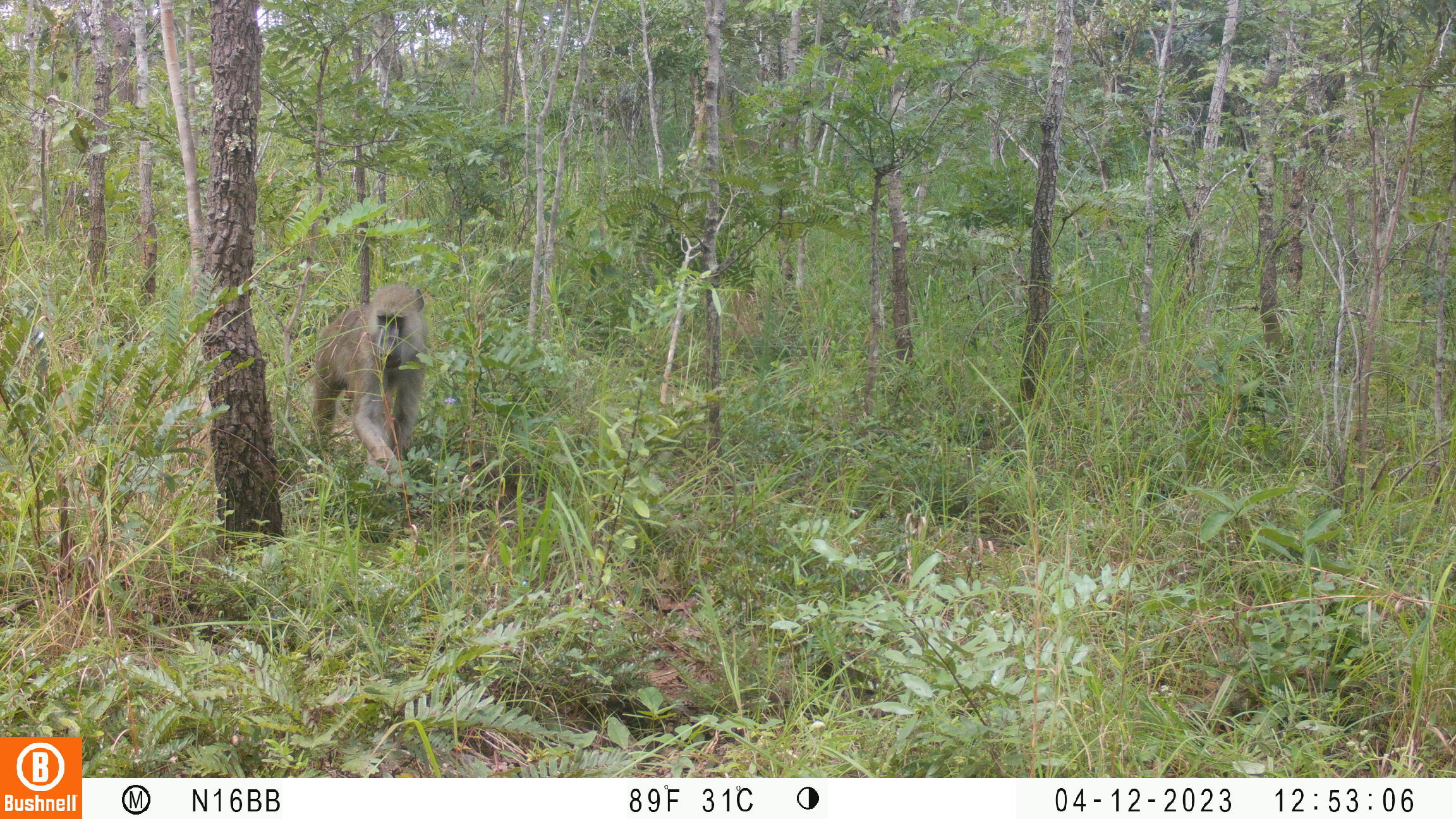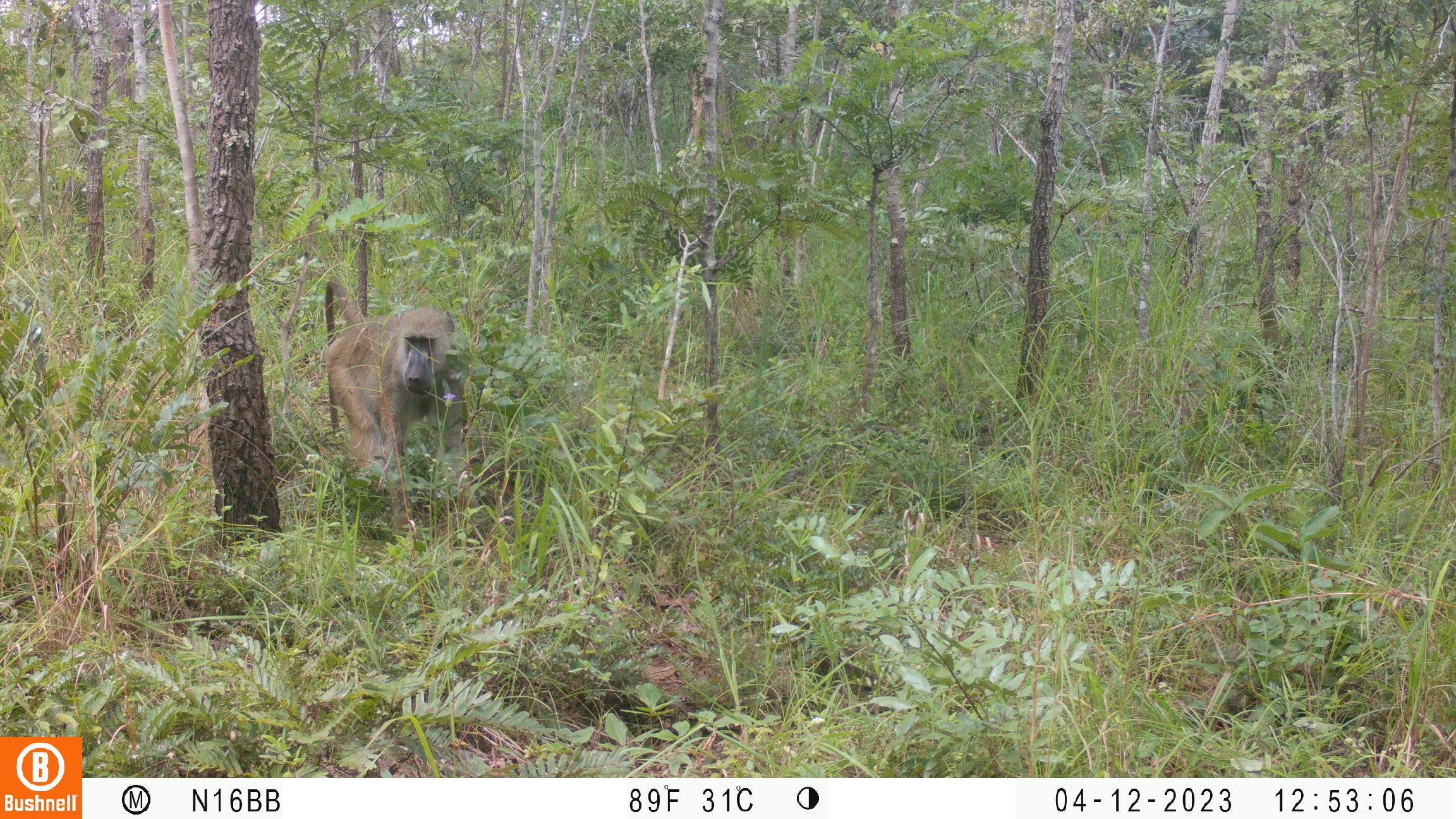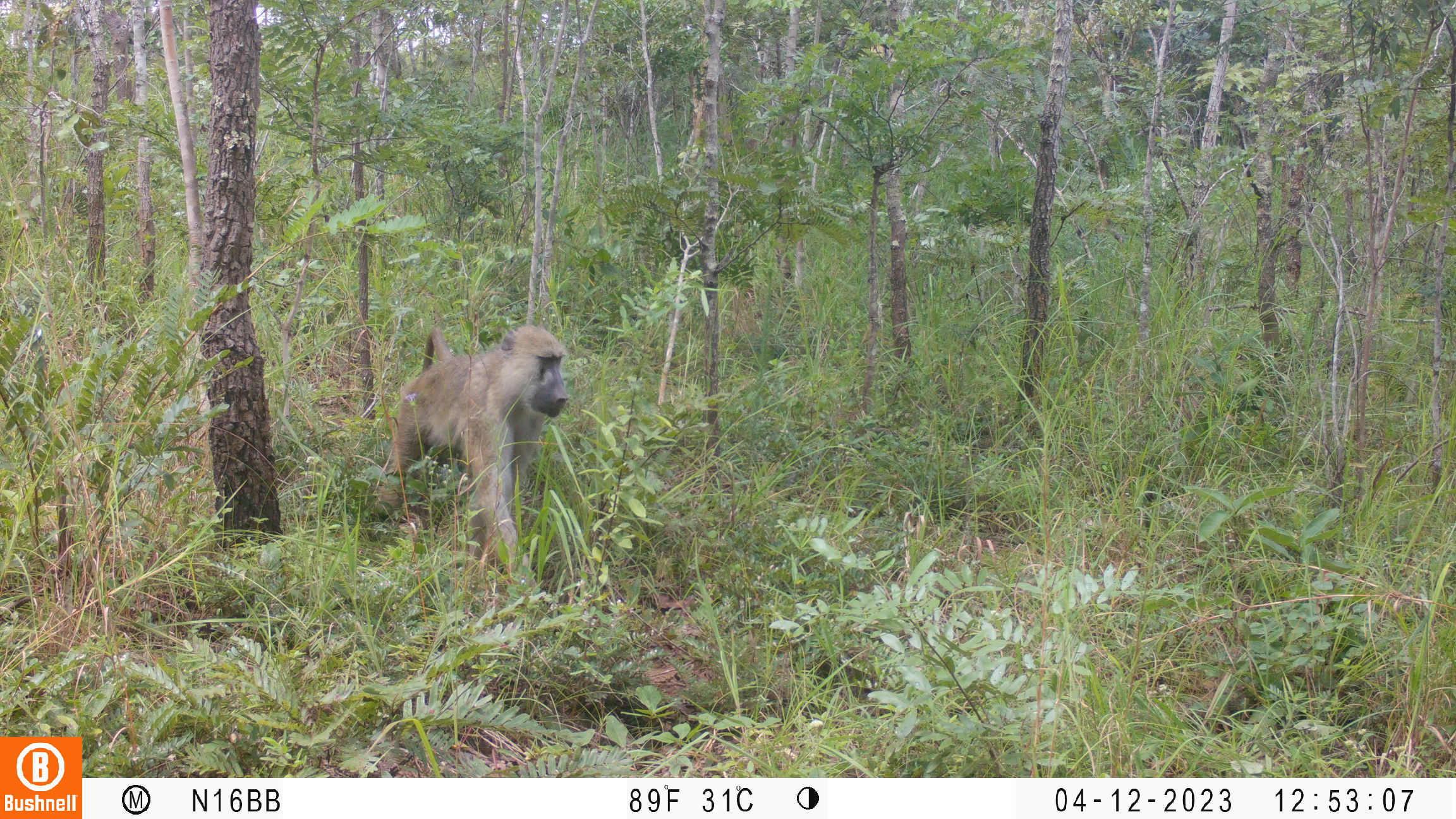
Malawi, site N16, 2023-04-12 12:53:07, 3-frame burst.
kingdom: Animalia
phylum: Chordata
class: Mammalia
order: Primates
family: Cercopithecidae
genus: Papio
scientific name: Papio cynocephalus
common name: yellow baboon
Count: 1.